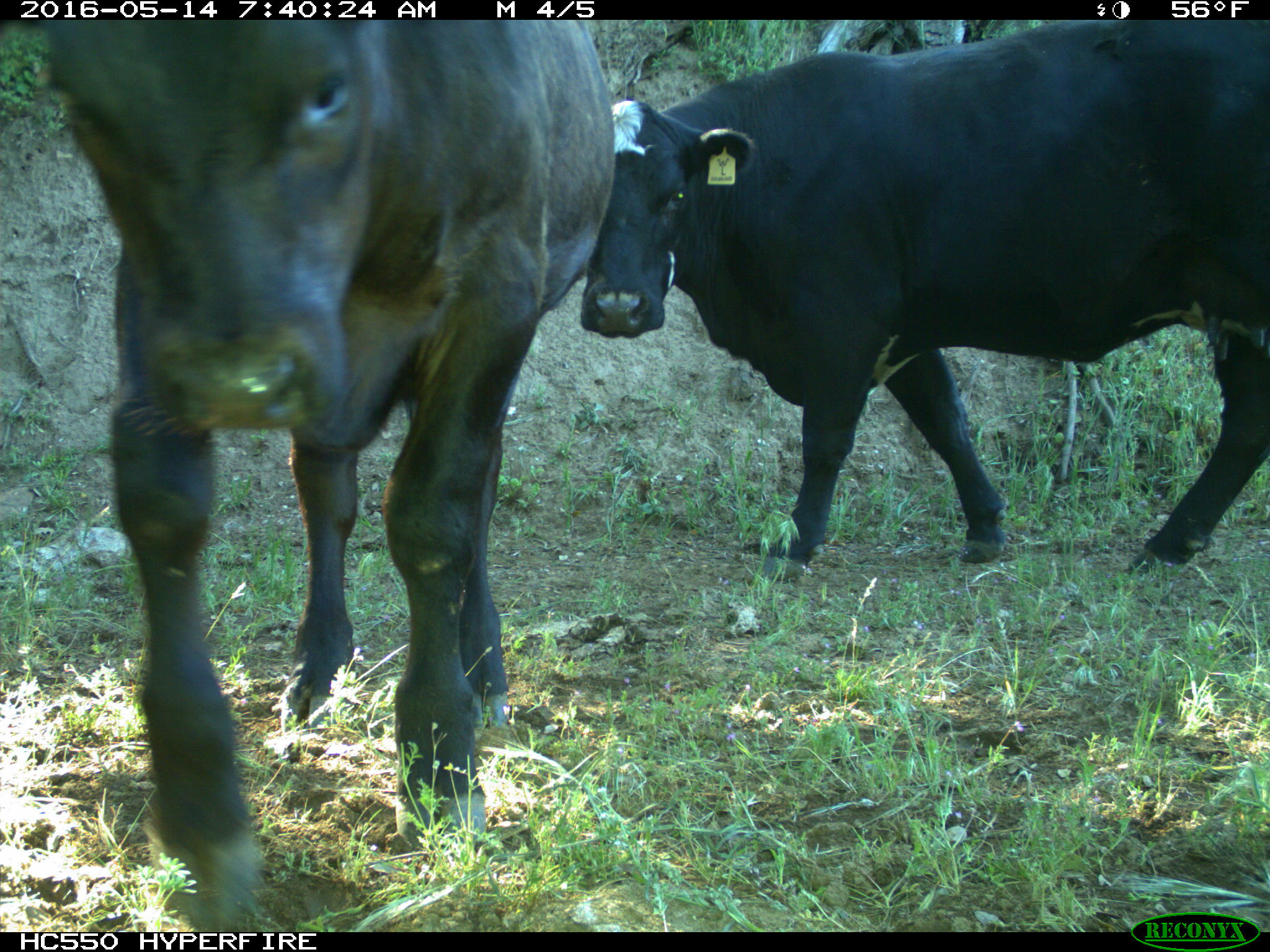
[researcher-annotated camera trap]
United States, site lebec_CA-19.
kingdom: Animalia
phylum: Chordata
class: Mammalia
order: Artiodactyla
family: Bovidae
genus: Bos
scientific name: Bos taurus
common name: domestic cow